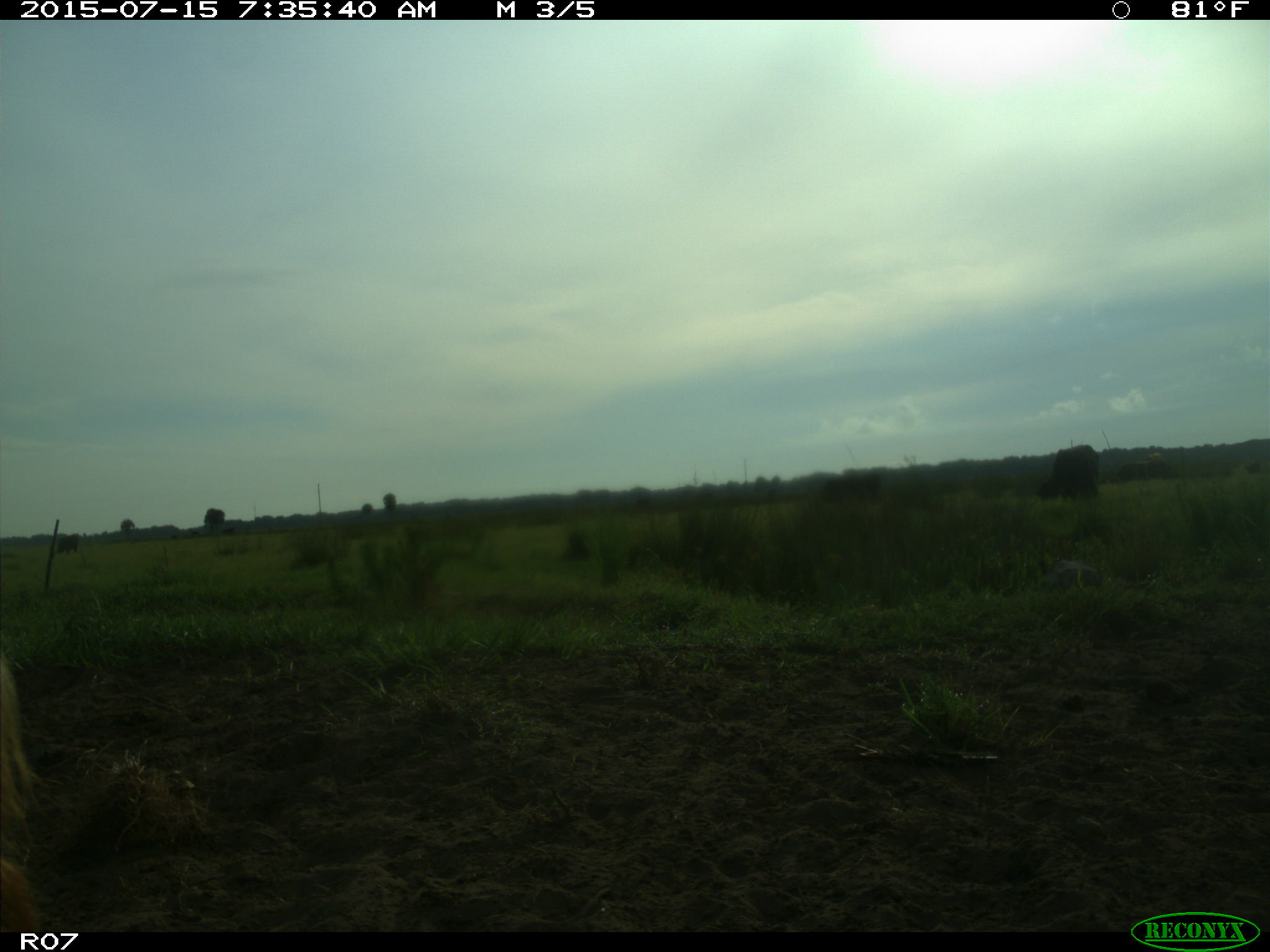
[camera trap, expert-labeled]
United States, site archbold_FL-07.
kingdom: Animalia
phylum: Chordata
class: Mammalia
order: Artiodactyla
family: Bovidae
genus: Bos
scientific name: Bos taurus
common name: domestic cow